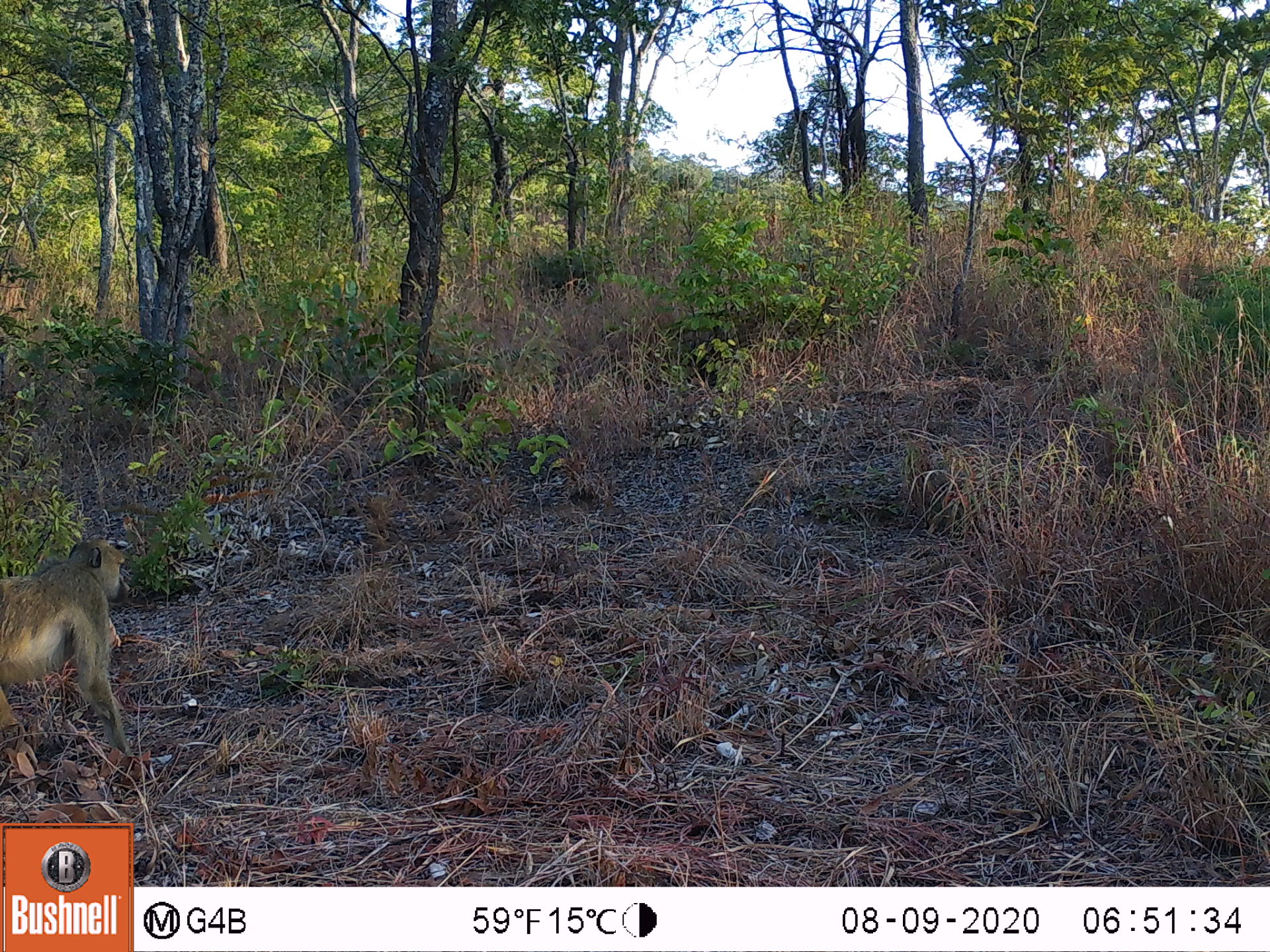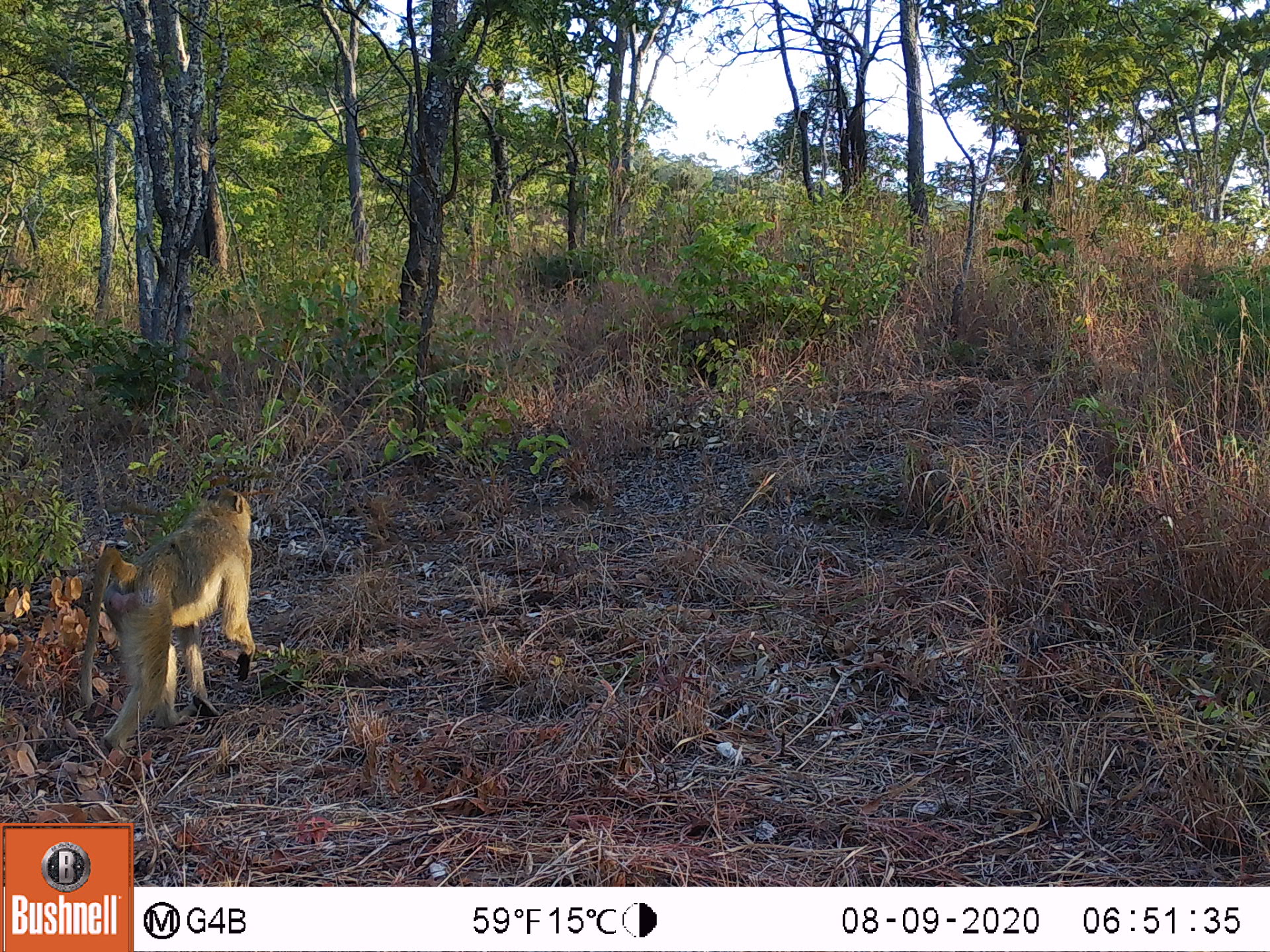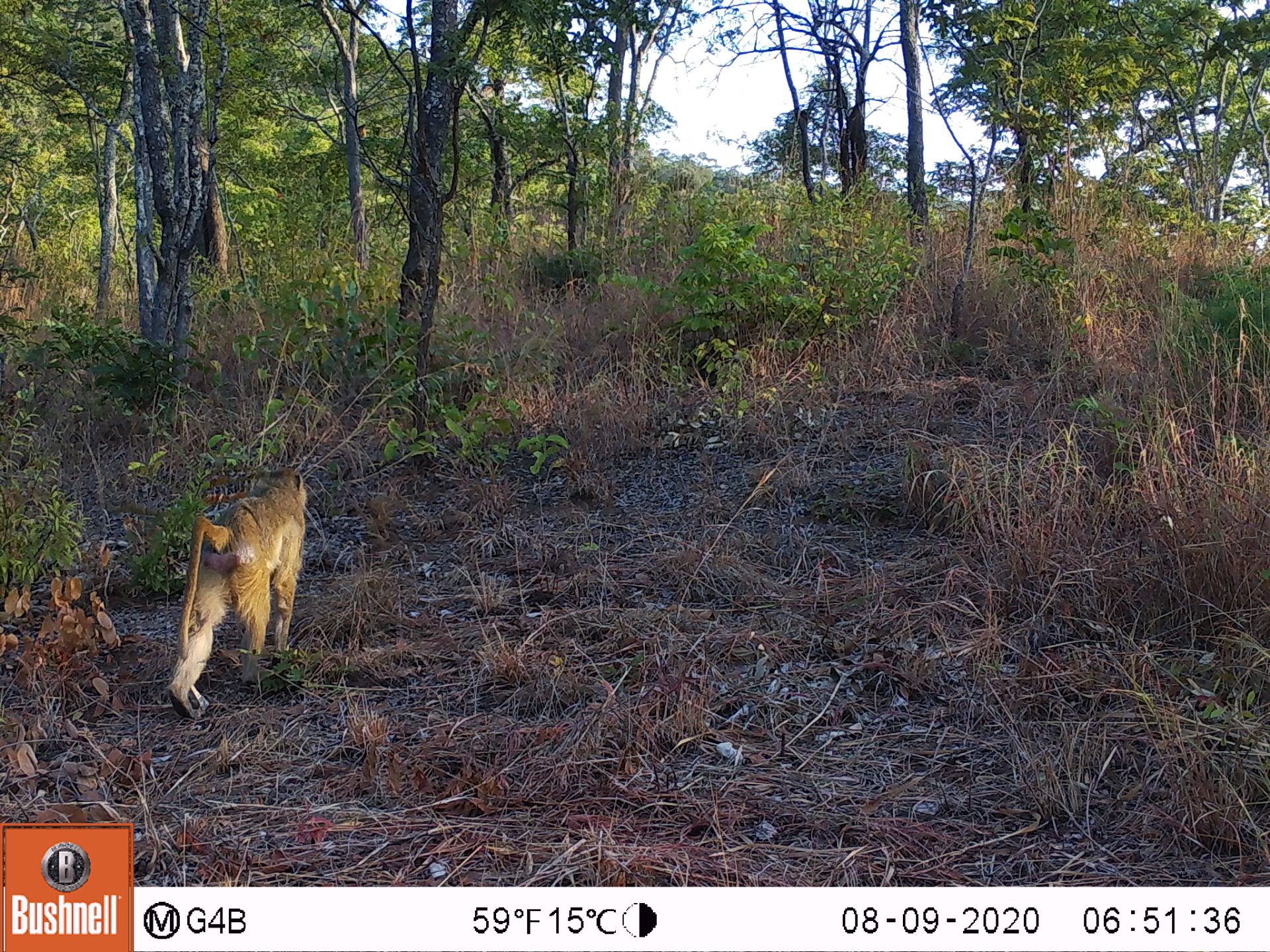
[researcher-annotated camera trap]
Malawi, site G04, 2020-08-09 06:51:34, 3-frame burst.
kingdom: Animalia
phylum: Chordata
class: Mammalia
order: Primates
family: Cercopithecidae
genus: Papio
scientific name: Papio cynocephalus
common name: yellow baboon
Yellow baboon (Papio cynocephalus), count 1.